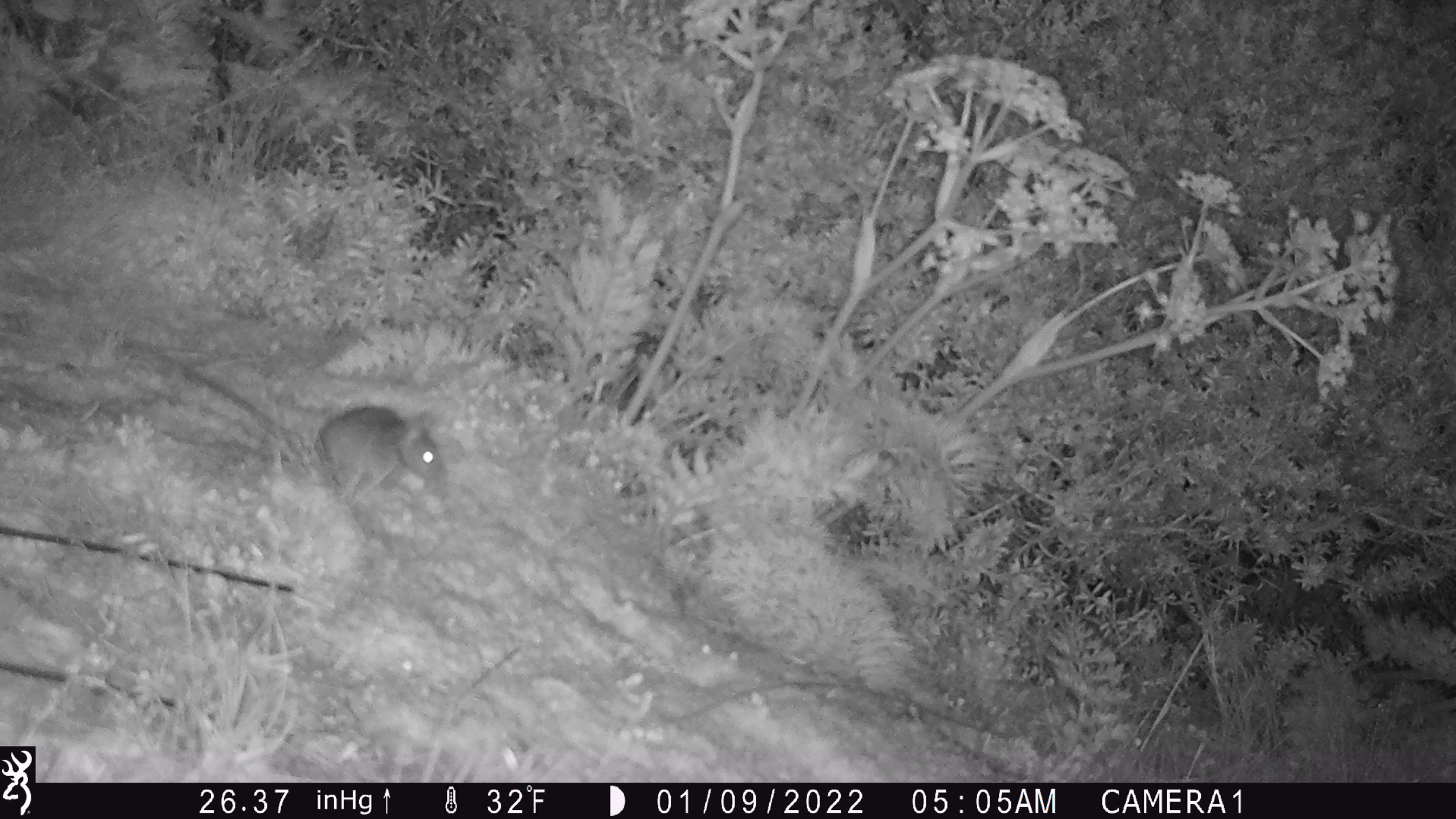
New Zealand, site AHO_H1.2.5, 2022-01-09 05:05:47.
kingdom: Animalia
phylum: Chordata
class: Mammalia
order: Rodentia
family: Muridae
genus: Mus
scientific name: Mus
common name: mouse